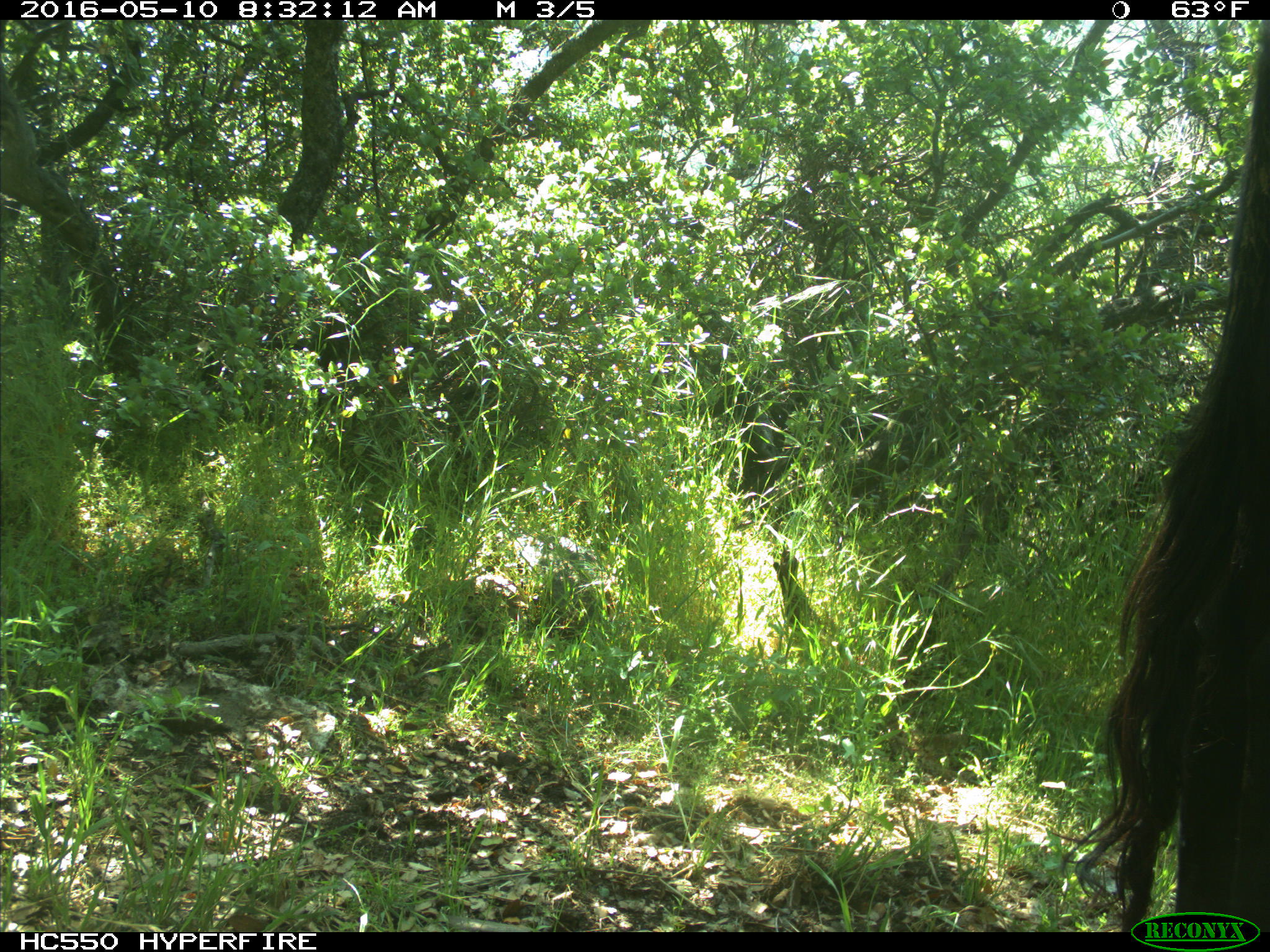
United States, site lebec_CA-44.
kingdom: Animalia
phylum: Chordata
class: Mammalia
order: Artiodactyla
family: Bovidae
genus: Bos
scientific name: Bos taurus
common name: domestic cow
Bos taurus (domestic cow).